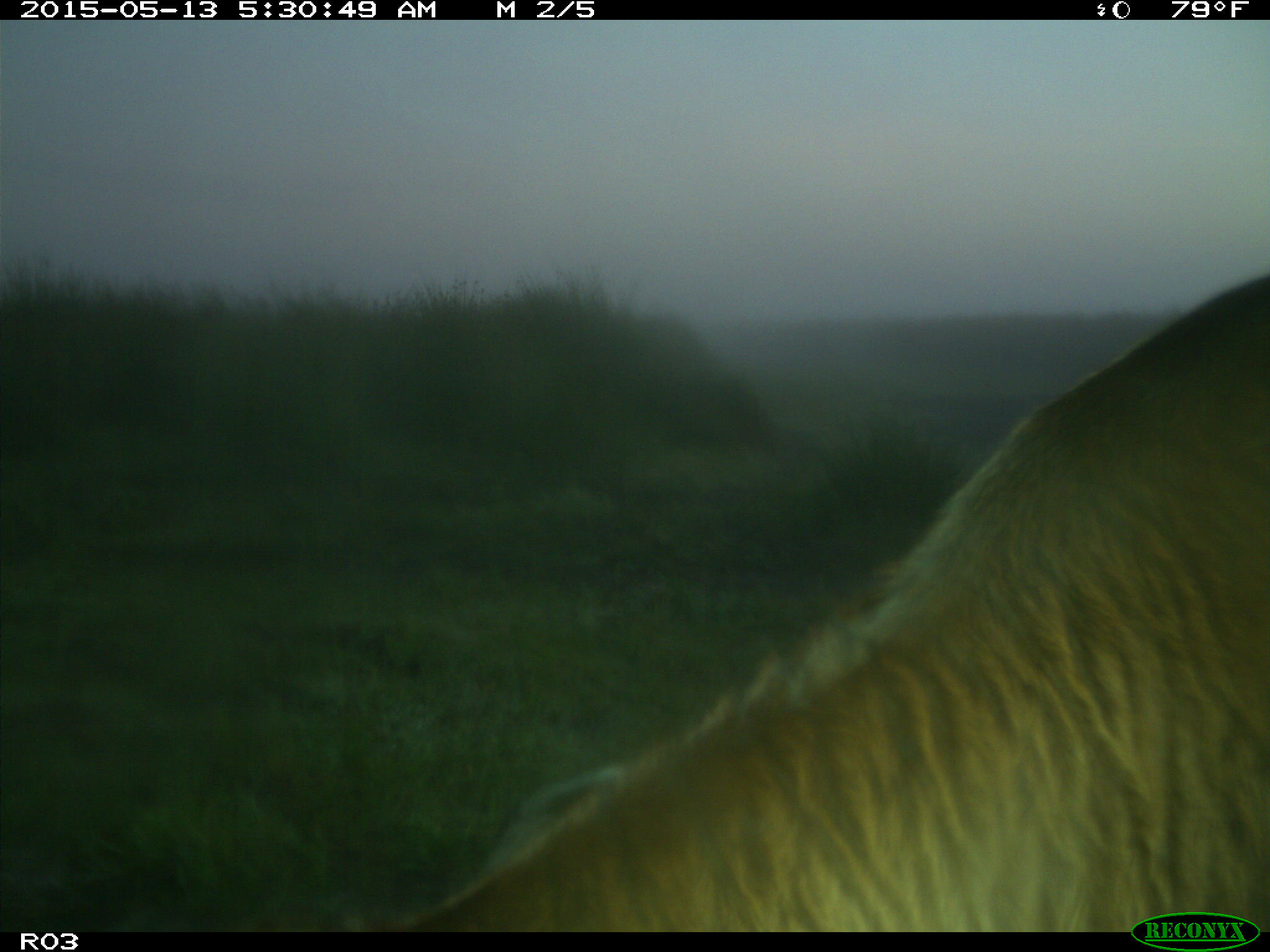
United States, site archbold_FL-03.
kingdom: Animalia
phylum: Chordata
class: Mammalia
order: Artiodactyla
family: Bovidae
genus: Bos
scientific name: Bos taurus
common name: domestic cow